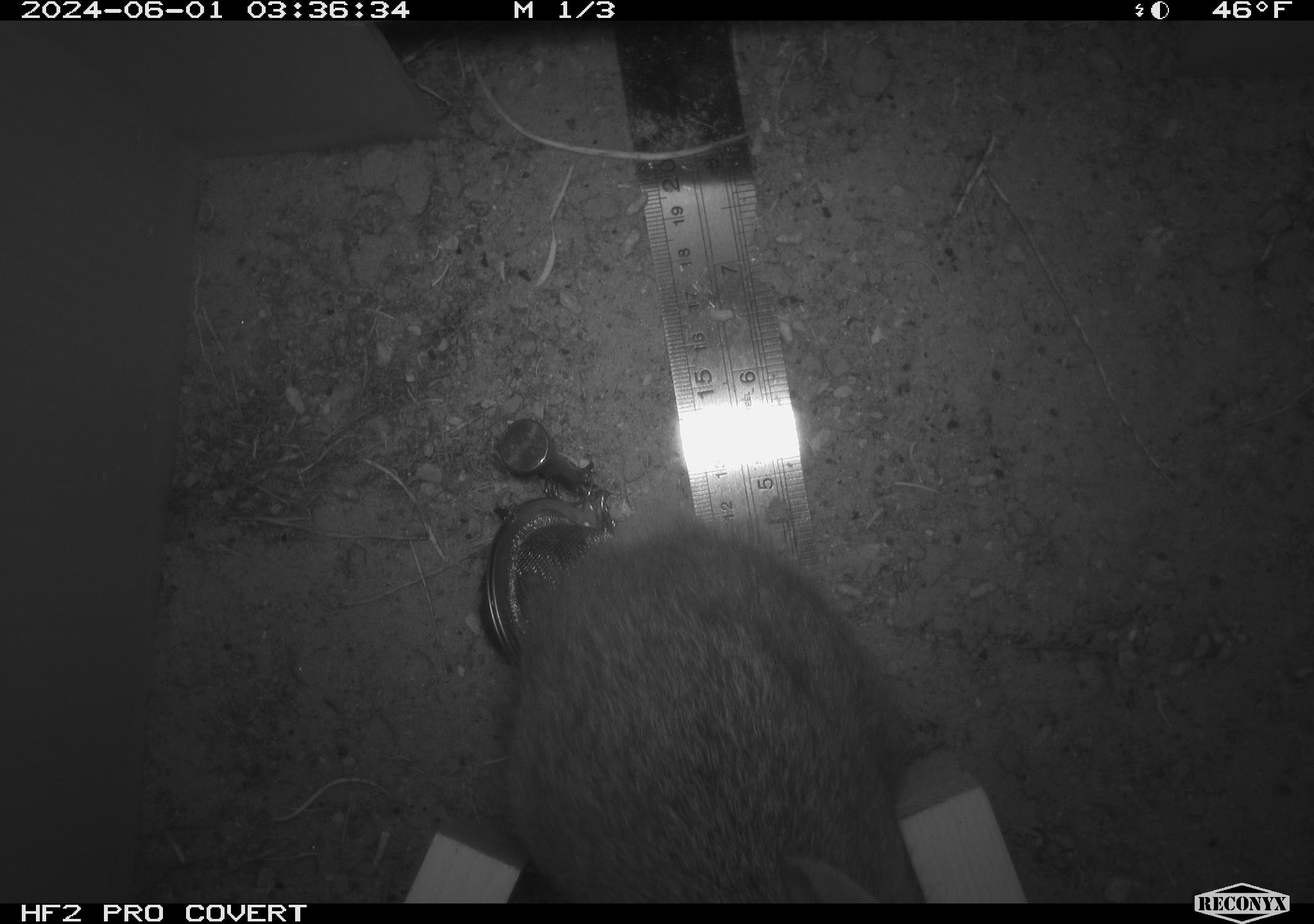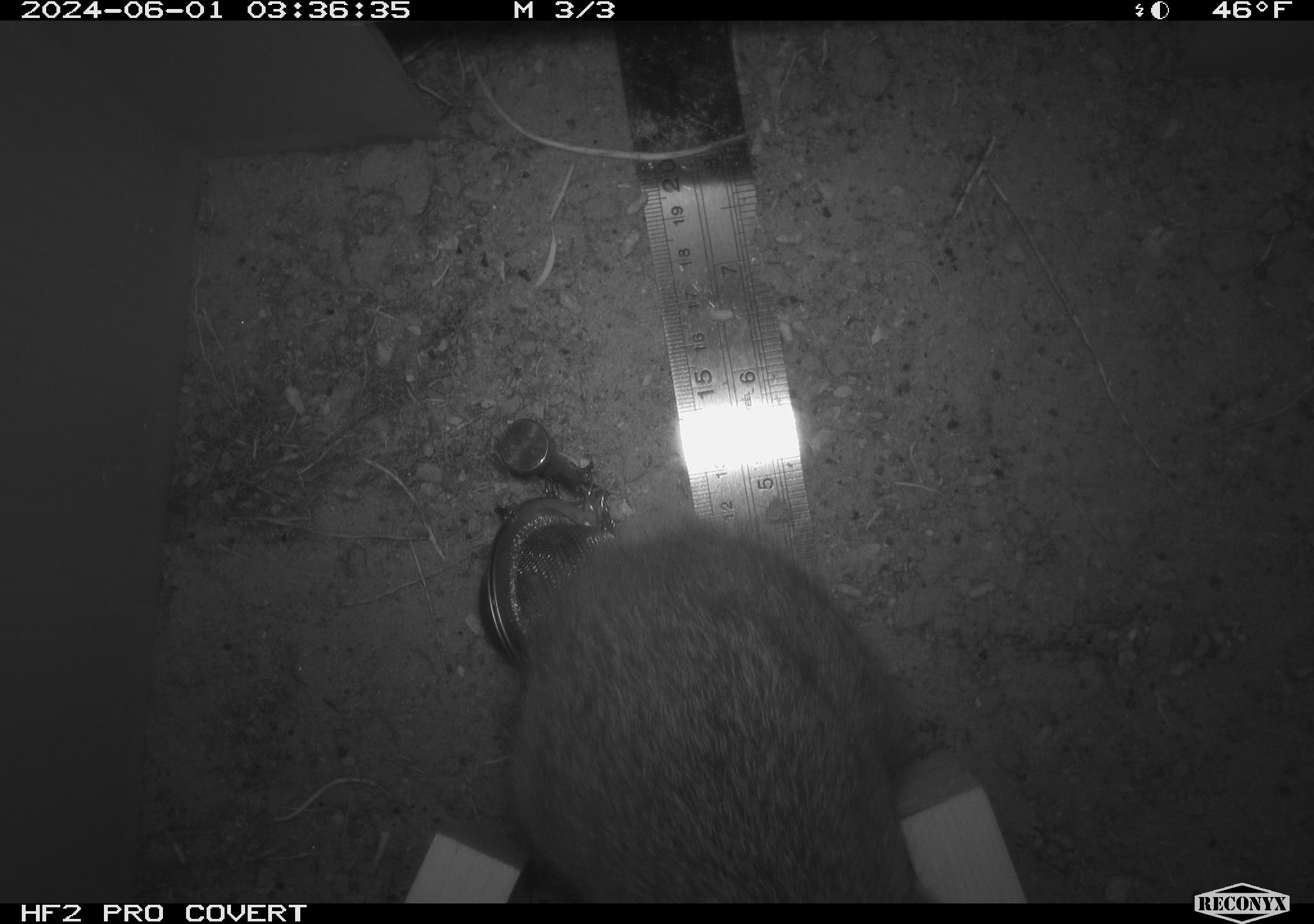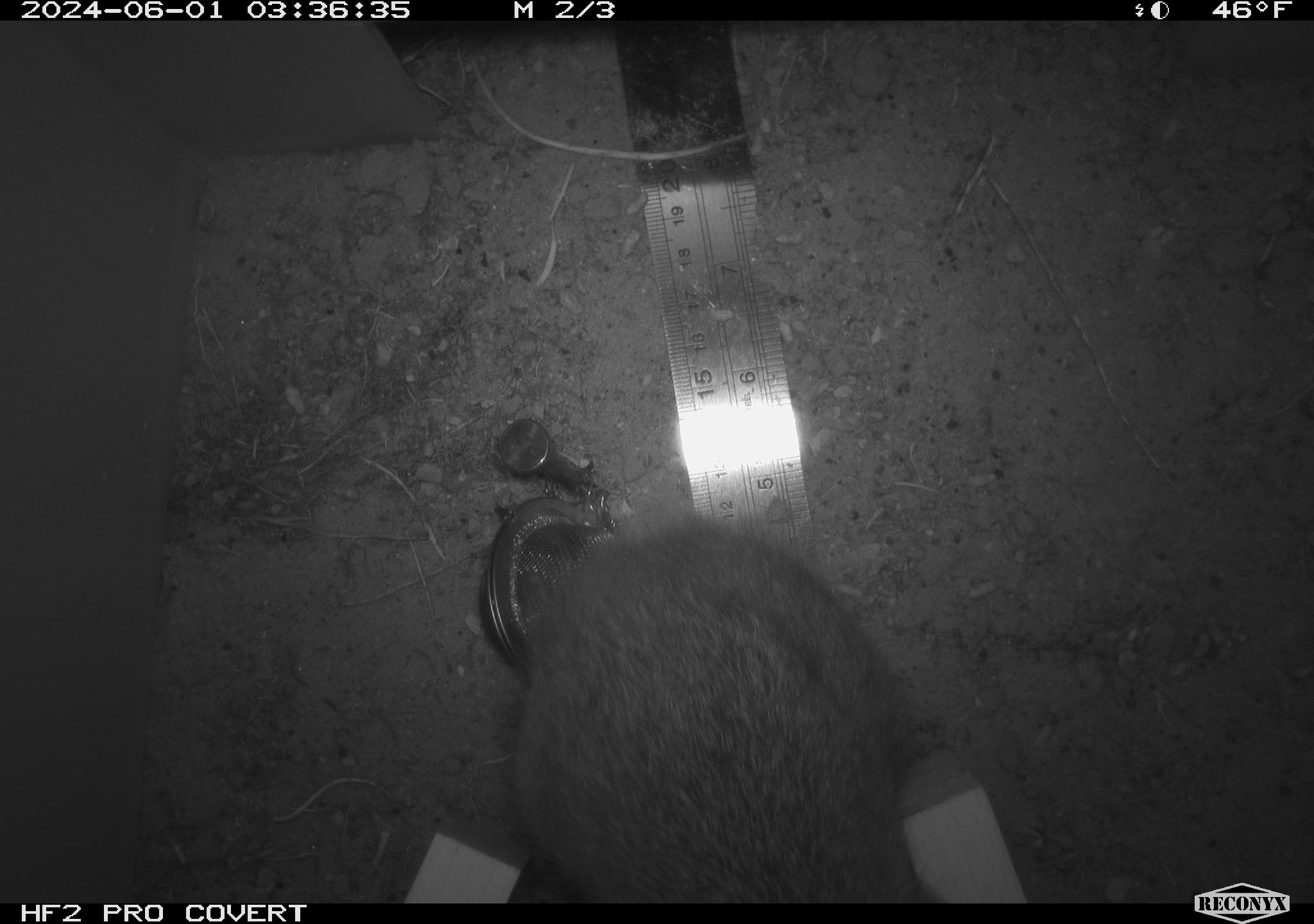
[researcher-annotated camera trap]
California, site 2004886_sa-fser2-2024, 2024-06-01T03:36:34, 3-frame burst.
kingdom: Animalia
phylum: Chordata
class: Mammalia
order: Lagomorpha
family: Leporidae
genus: Sylvilagus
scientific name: Sylvilagus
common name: cottontail rabbits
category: sylvilagus species